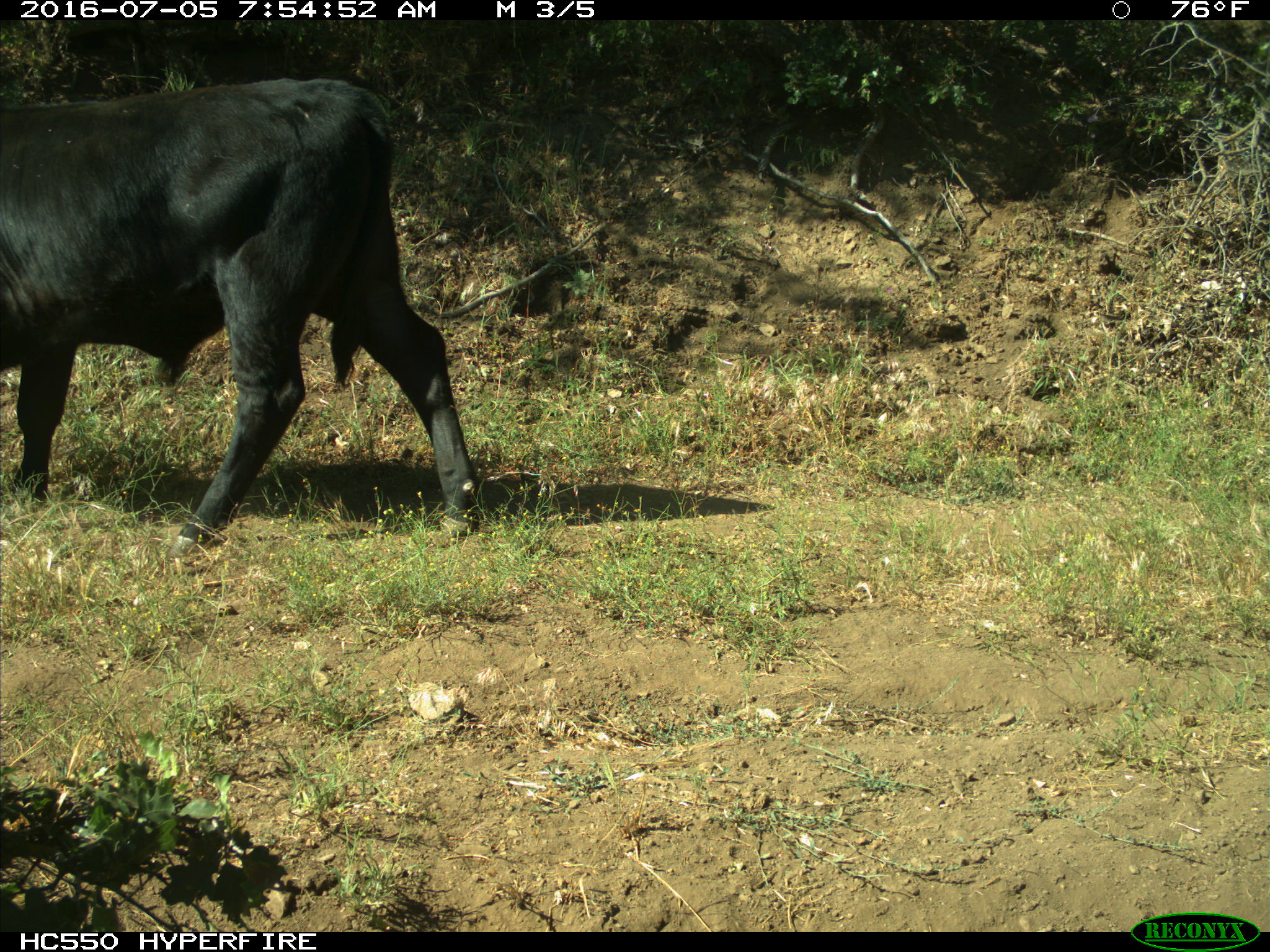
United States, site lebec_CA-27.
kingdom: Animalia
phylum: Chordata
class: Mammalia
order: Artiodactyla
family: Bovidae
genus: Bos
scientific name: Bos taurus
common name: domestic cow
Bos taurus (domestic cow).